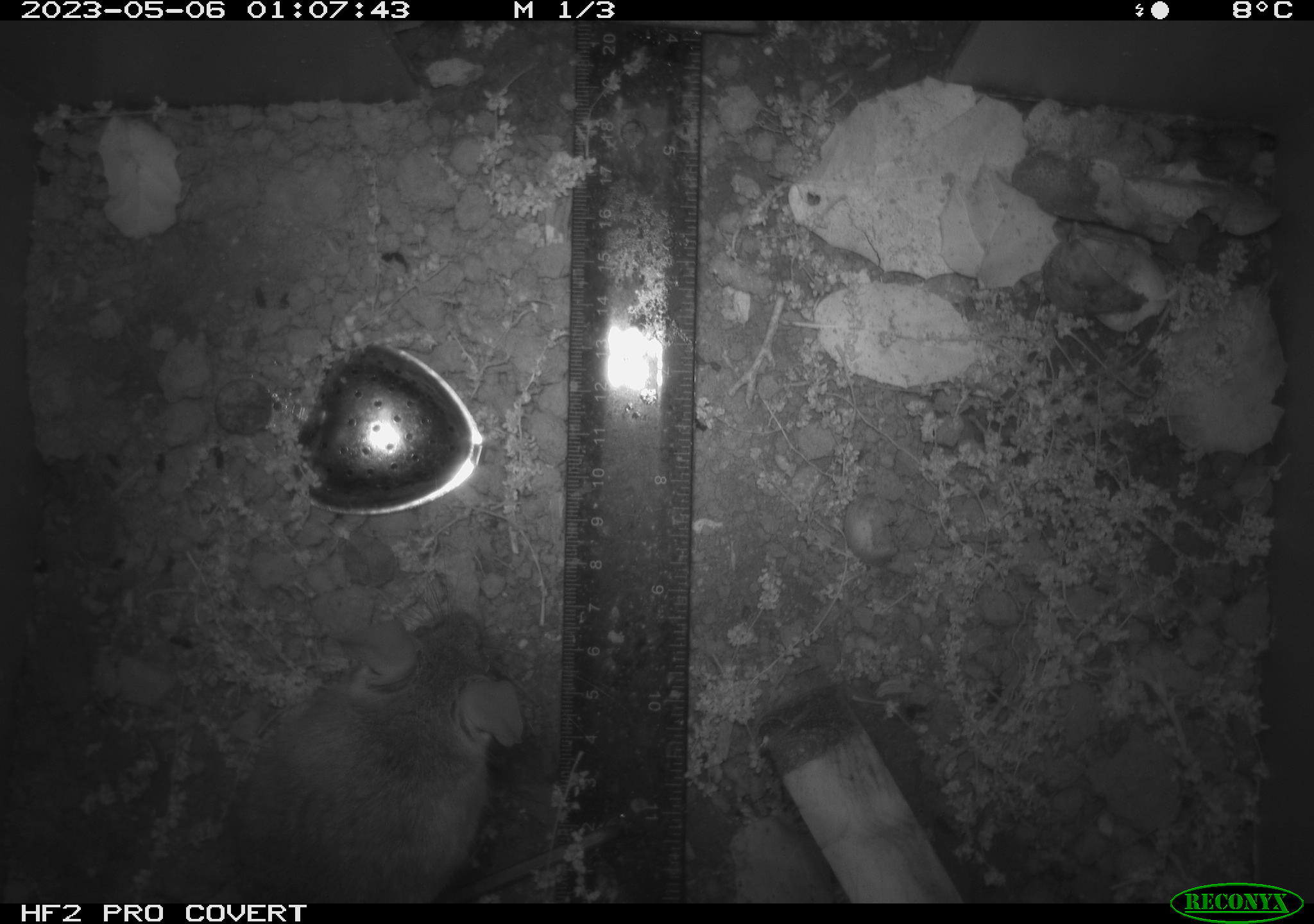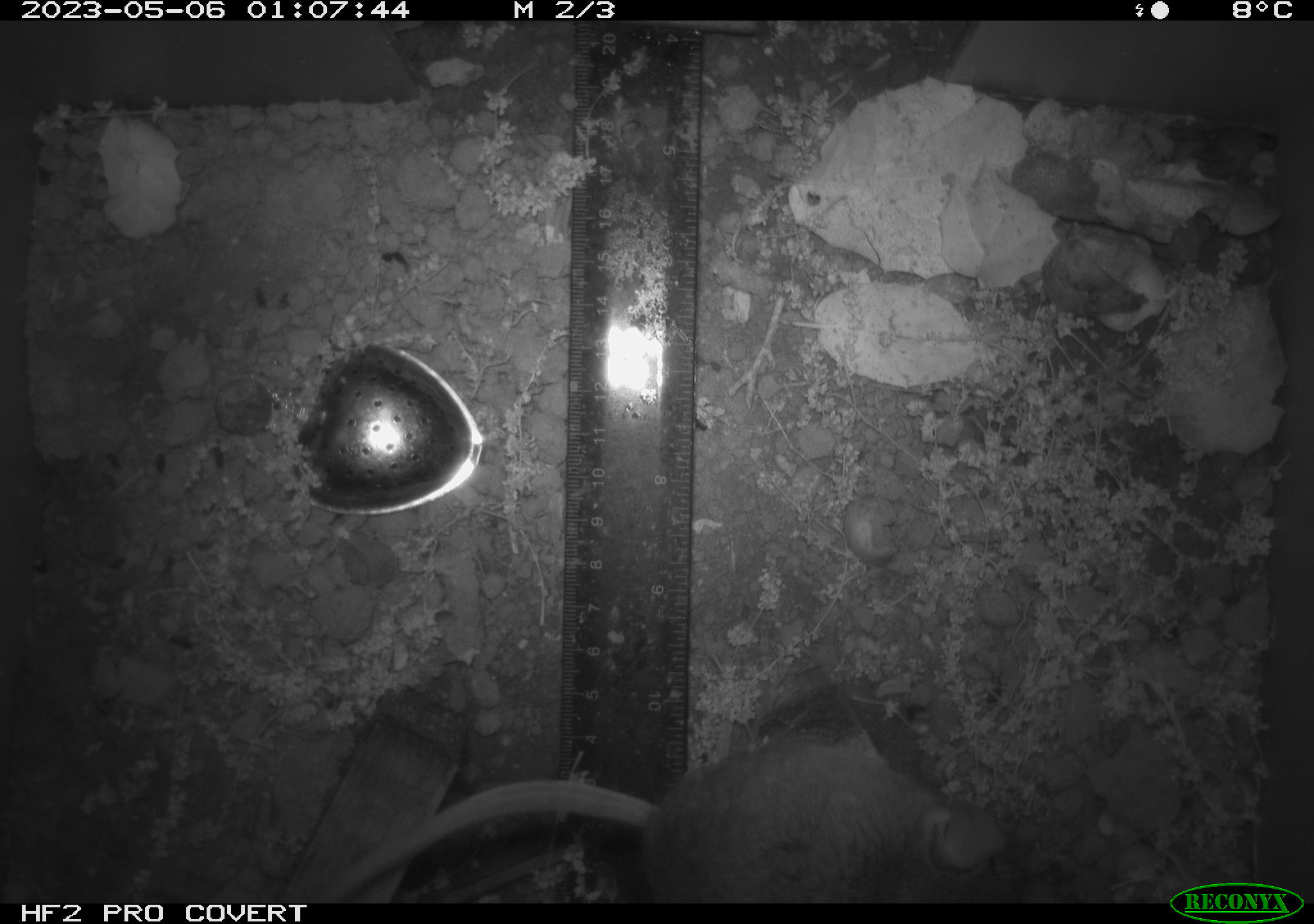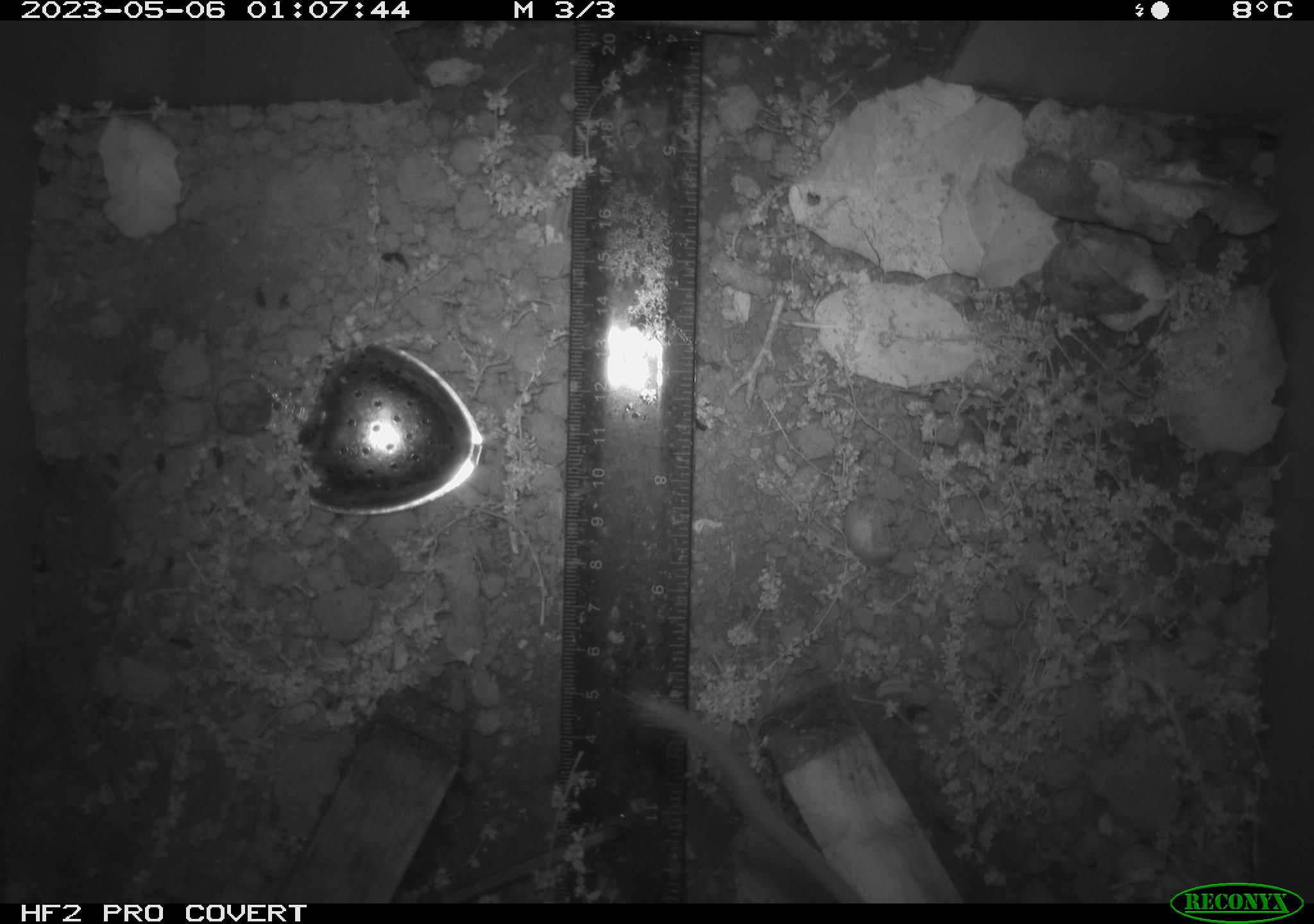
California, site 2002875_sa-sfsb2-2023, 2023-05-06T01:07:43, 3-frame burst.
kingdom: Animalia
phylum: Chordata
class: Mammalia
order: Rodentia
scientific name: Rodentia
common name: mouse species